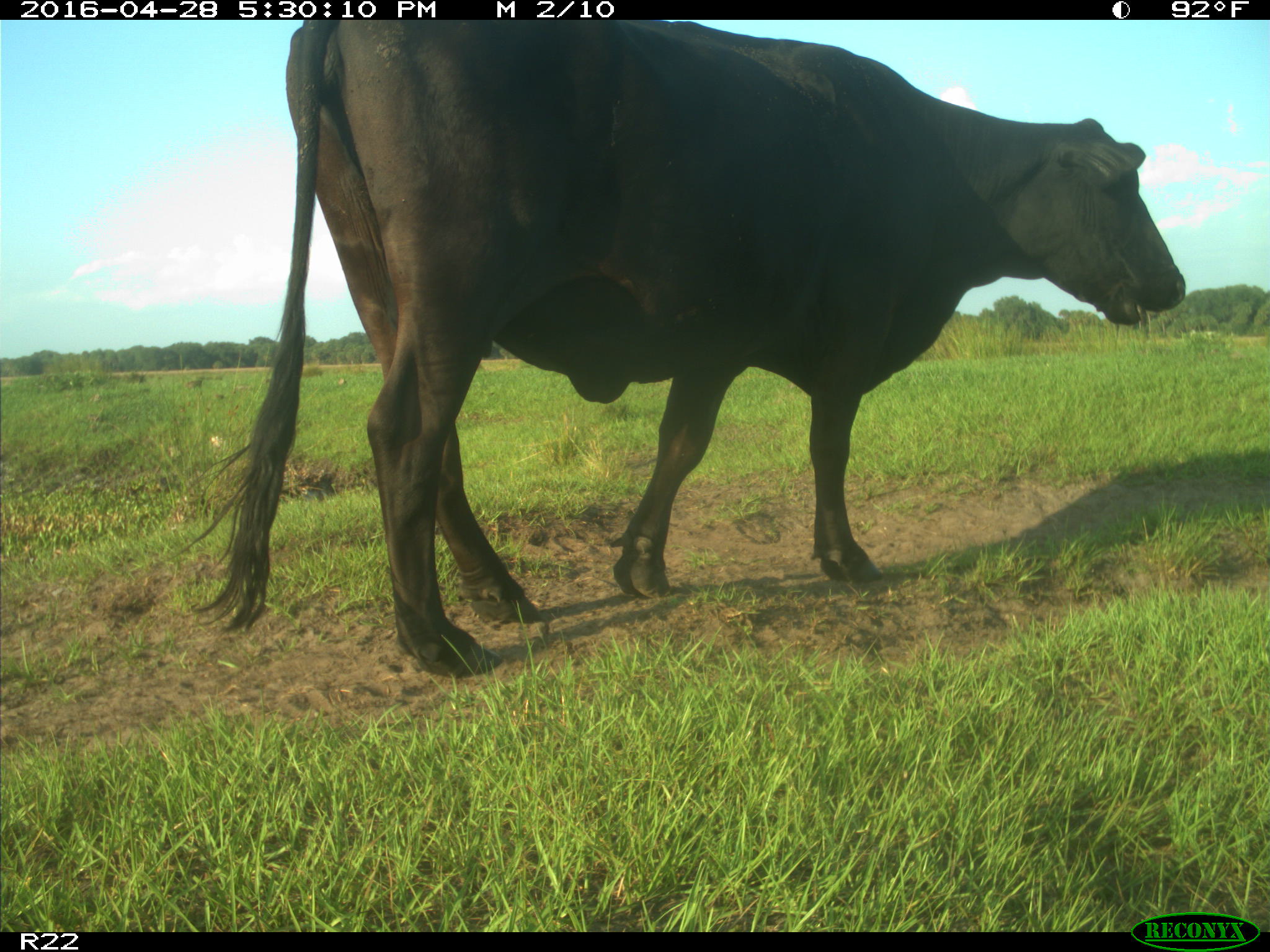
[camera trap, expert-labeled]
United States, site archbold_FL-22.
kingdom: Animalia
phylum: Chordata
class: Mammalia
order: Artiodactyla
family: Bovidae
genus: Bos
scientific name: Bos taurus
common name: domestic cow